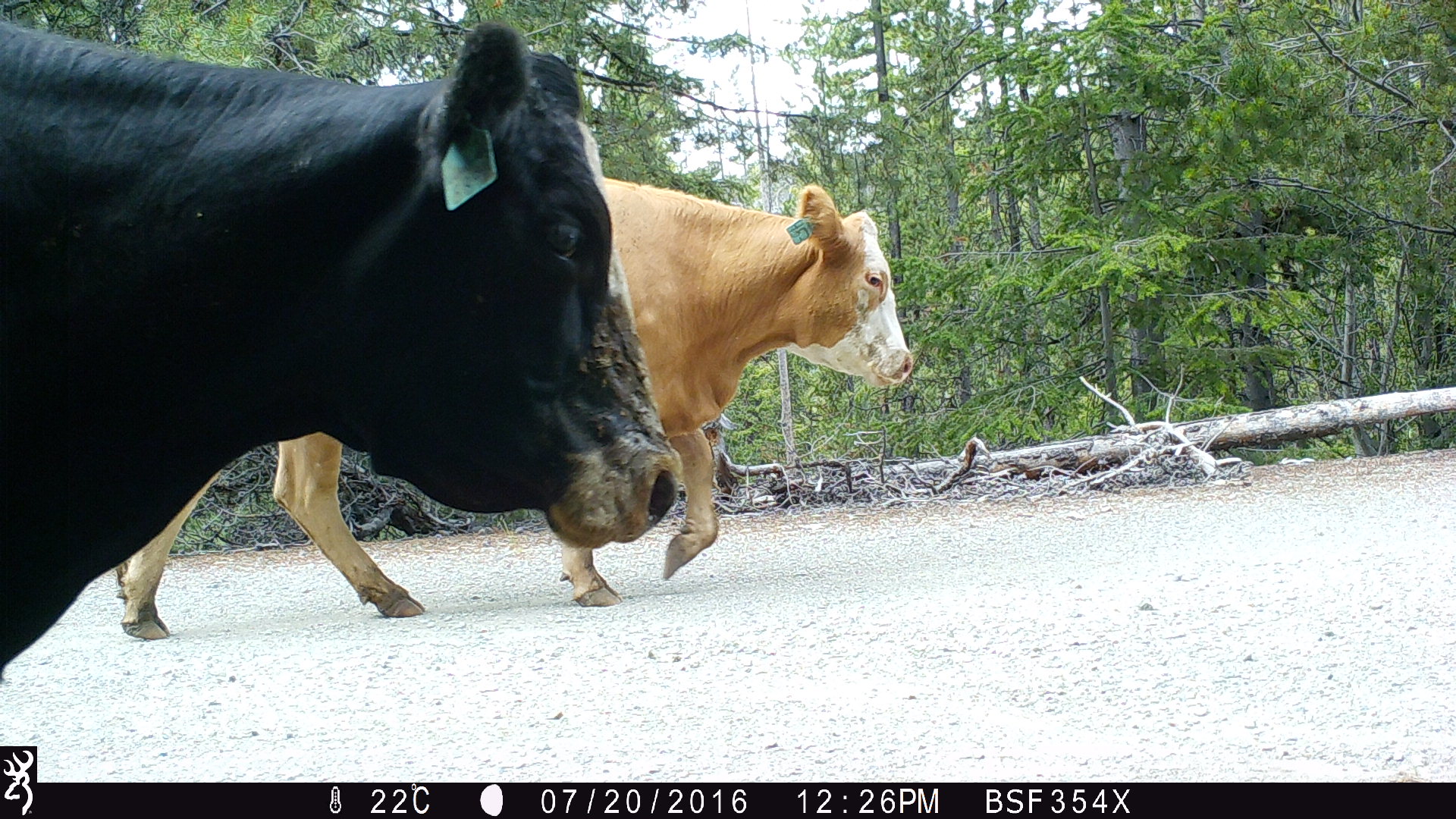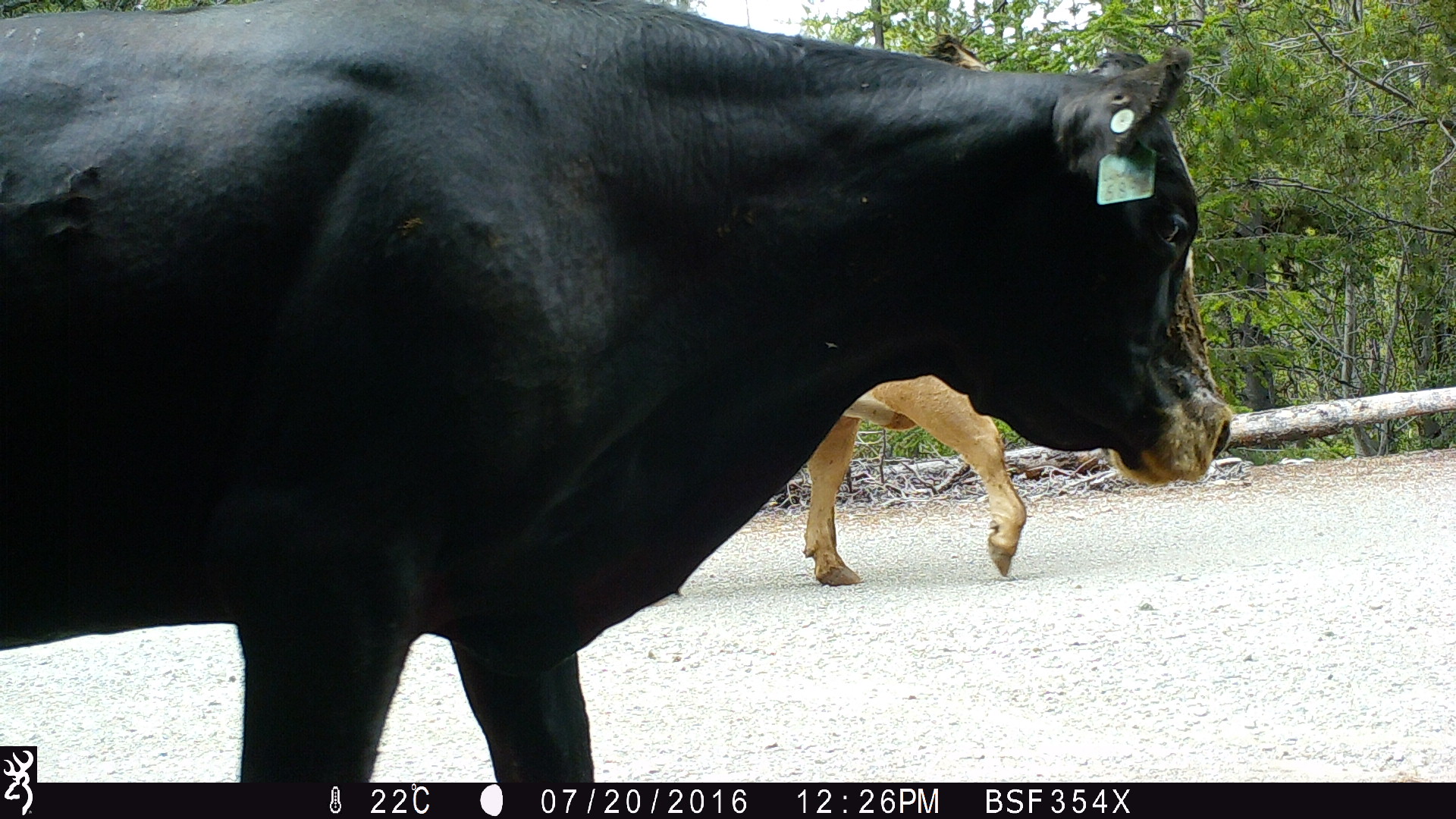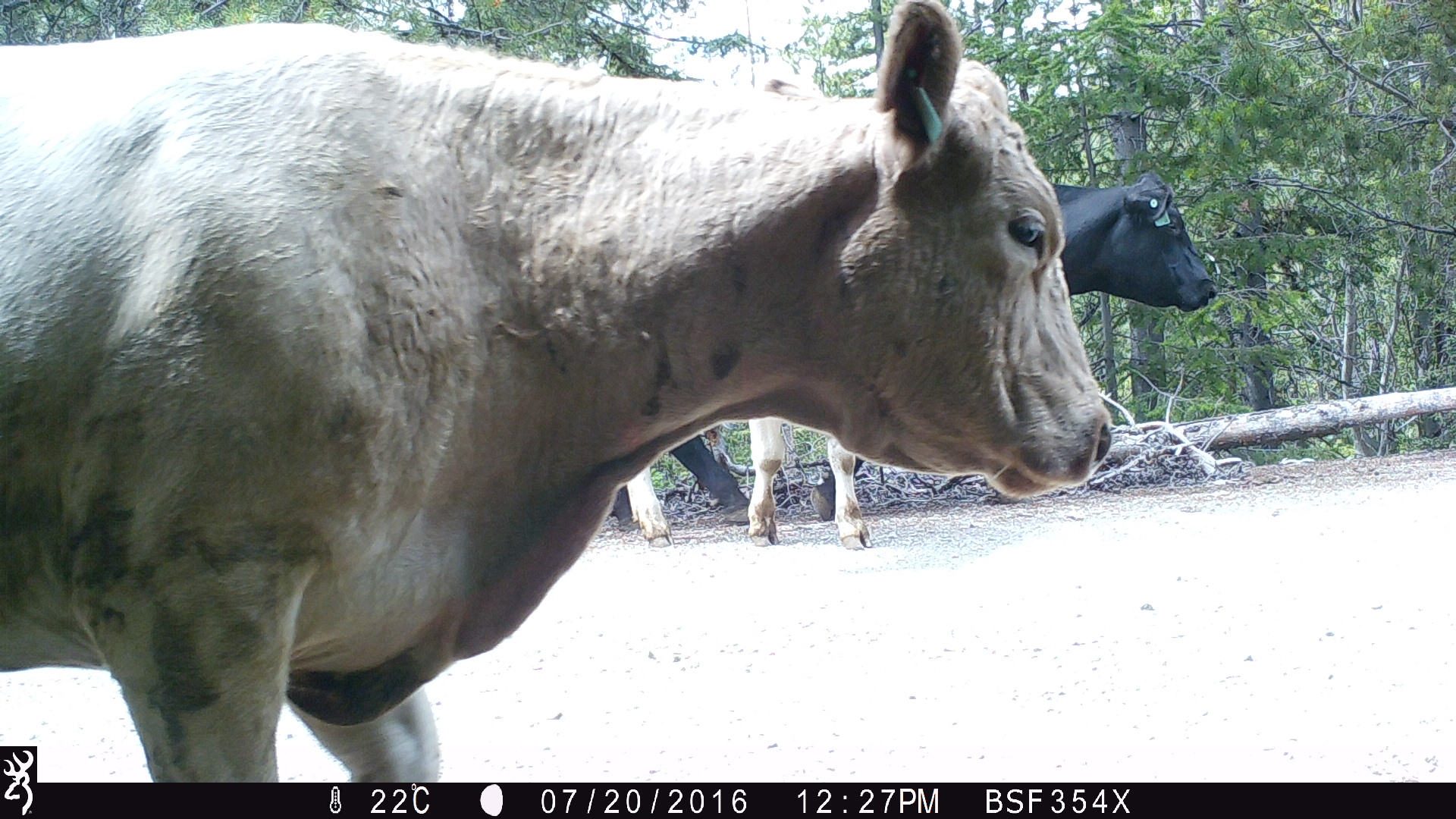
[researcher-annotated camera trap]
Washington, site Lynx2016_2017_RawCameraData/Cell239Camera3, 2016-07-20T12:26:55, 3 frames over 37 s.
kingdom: Animalia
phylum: Chordata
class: Mammalia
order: Artiodactyla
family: Bovidae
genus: Bos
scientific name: Bos taurus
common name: domestic cattle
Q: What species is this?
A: Domestic cattle (Bos taurus).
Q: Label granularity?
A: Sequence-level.